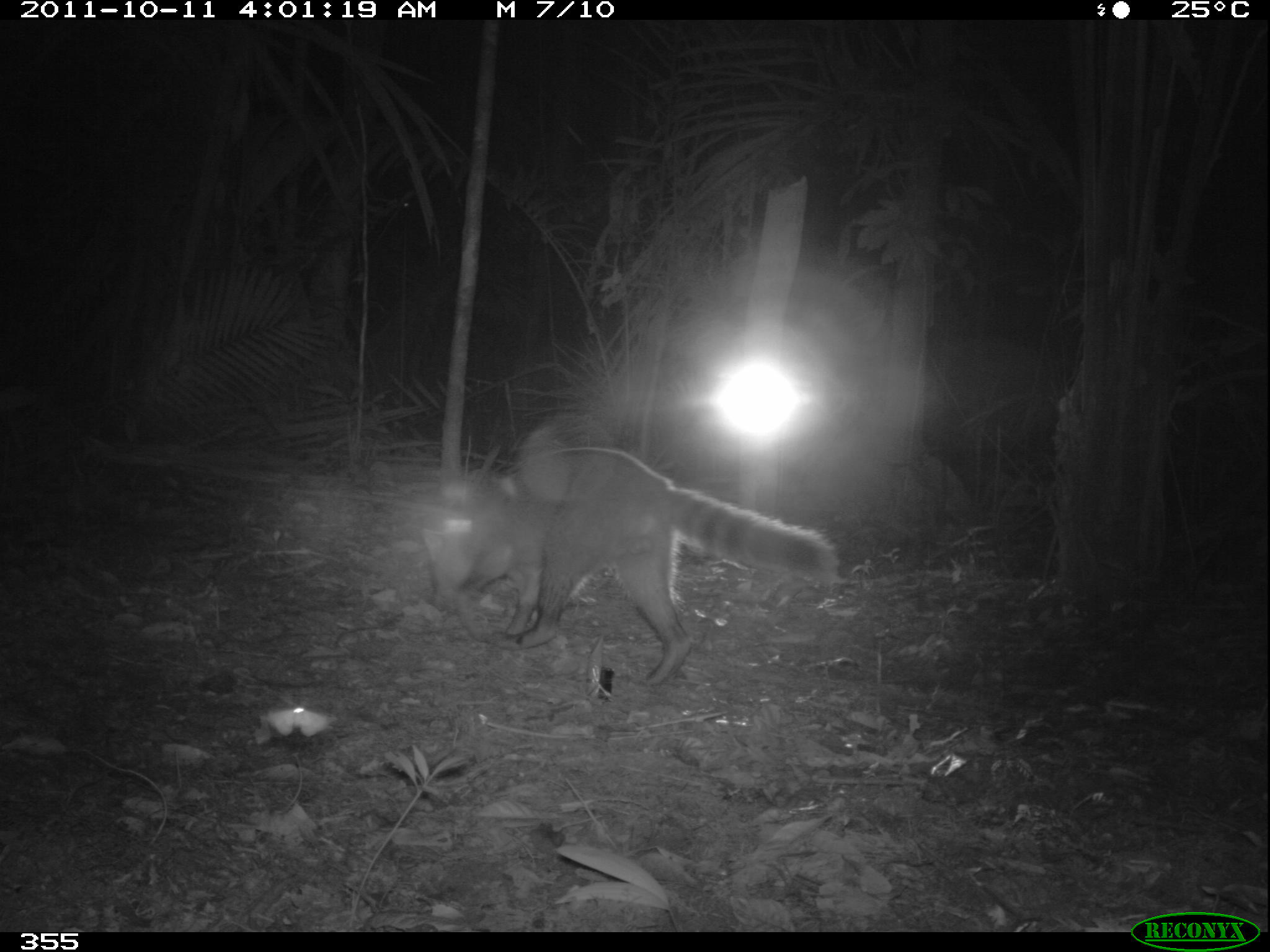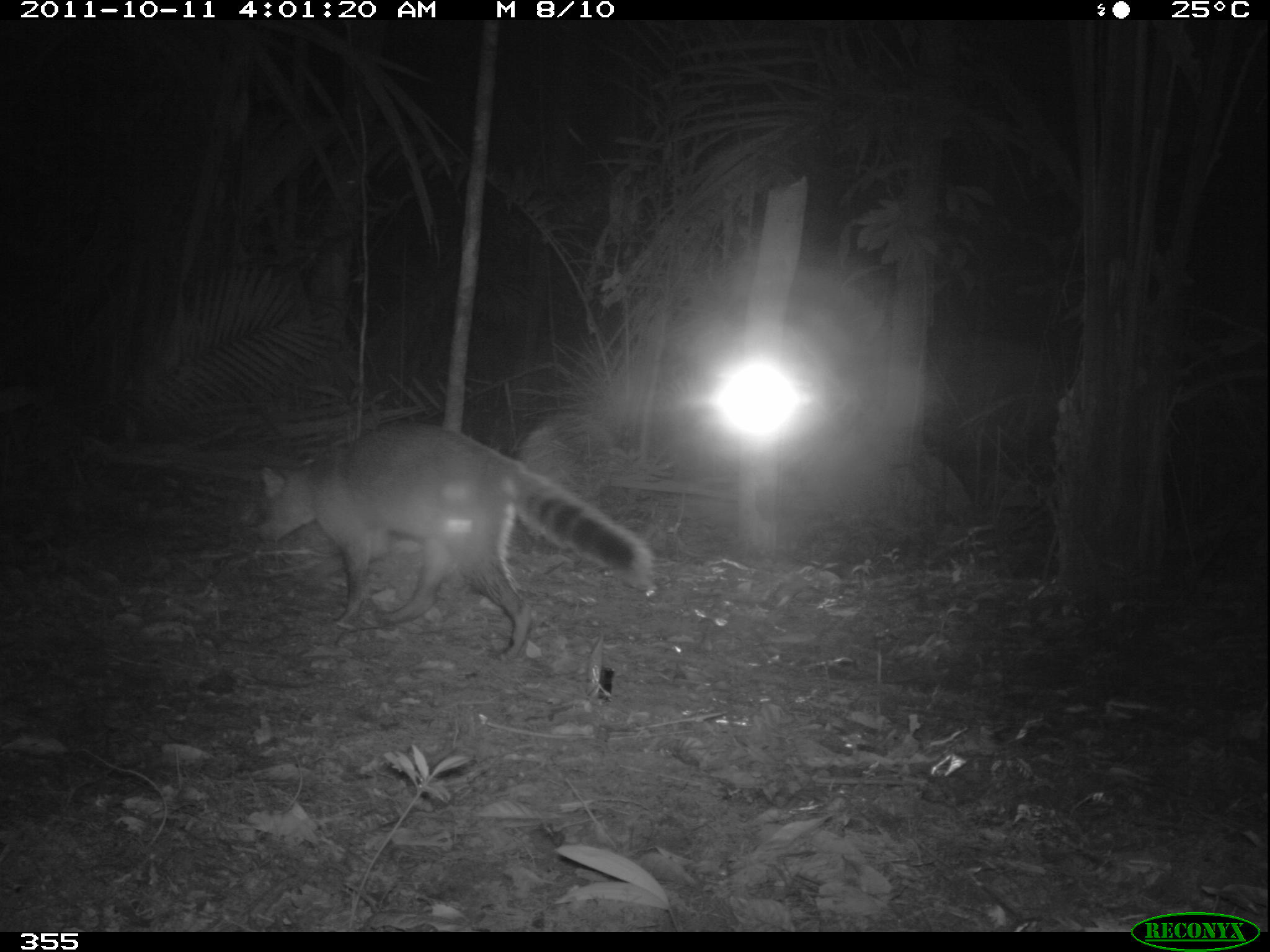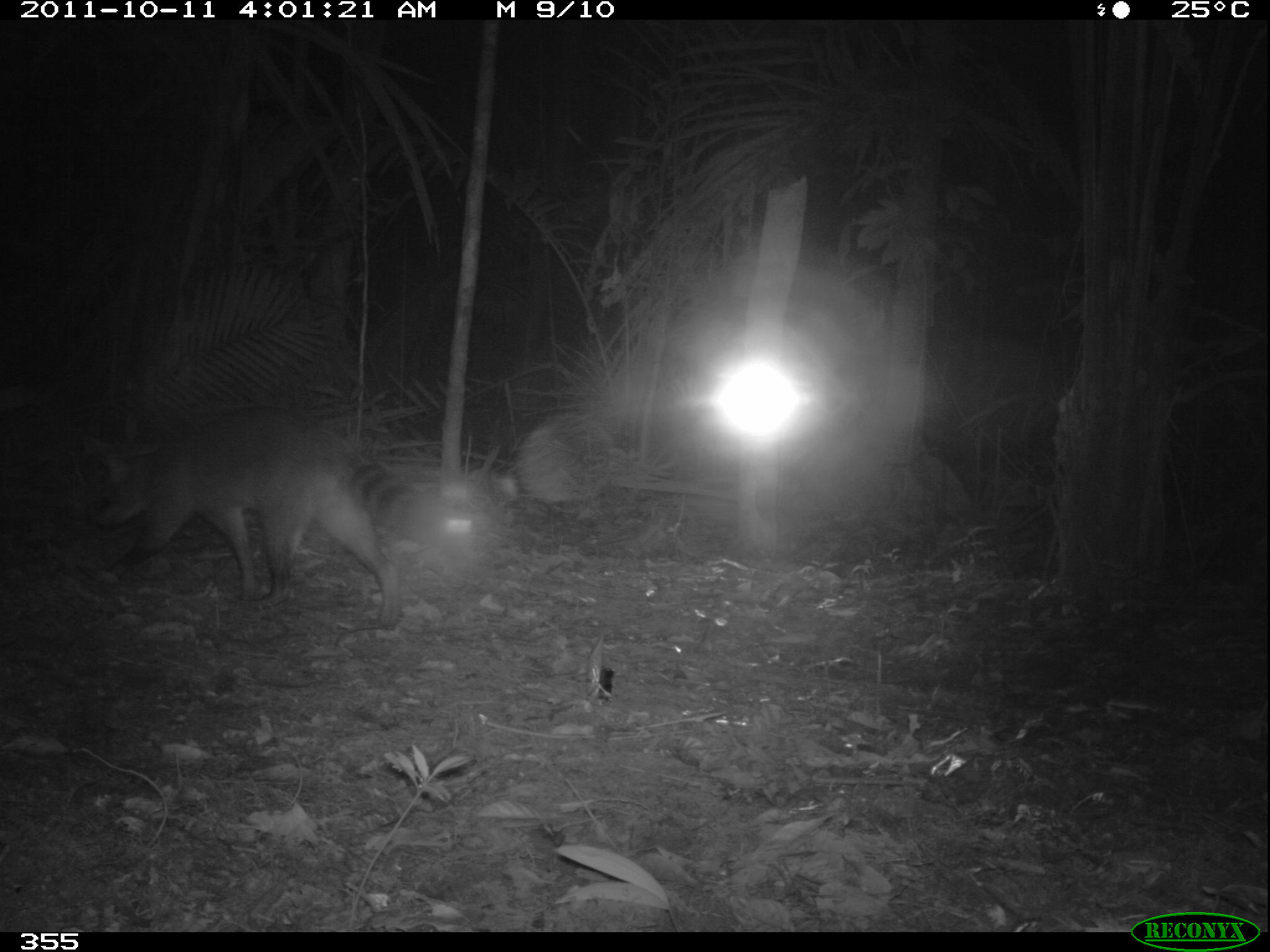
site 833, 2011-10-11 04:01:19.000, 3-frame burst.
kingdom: Animalia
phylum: Chordata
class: Mammalia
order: Carnivora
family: Procyonidae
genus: Procyon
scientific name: Procyon cancrivorus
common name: crab-eating raccoon